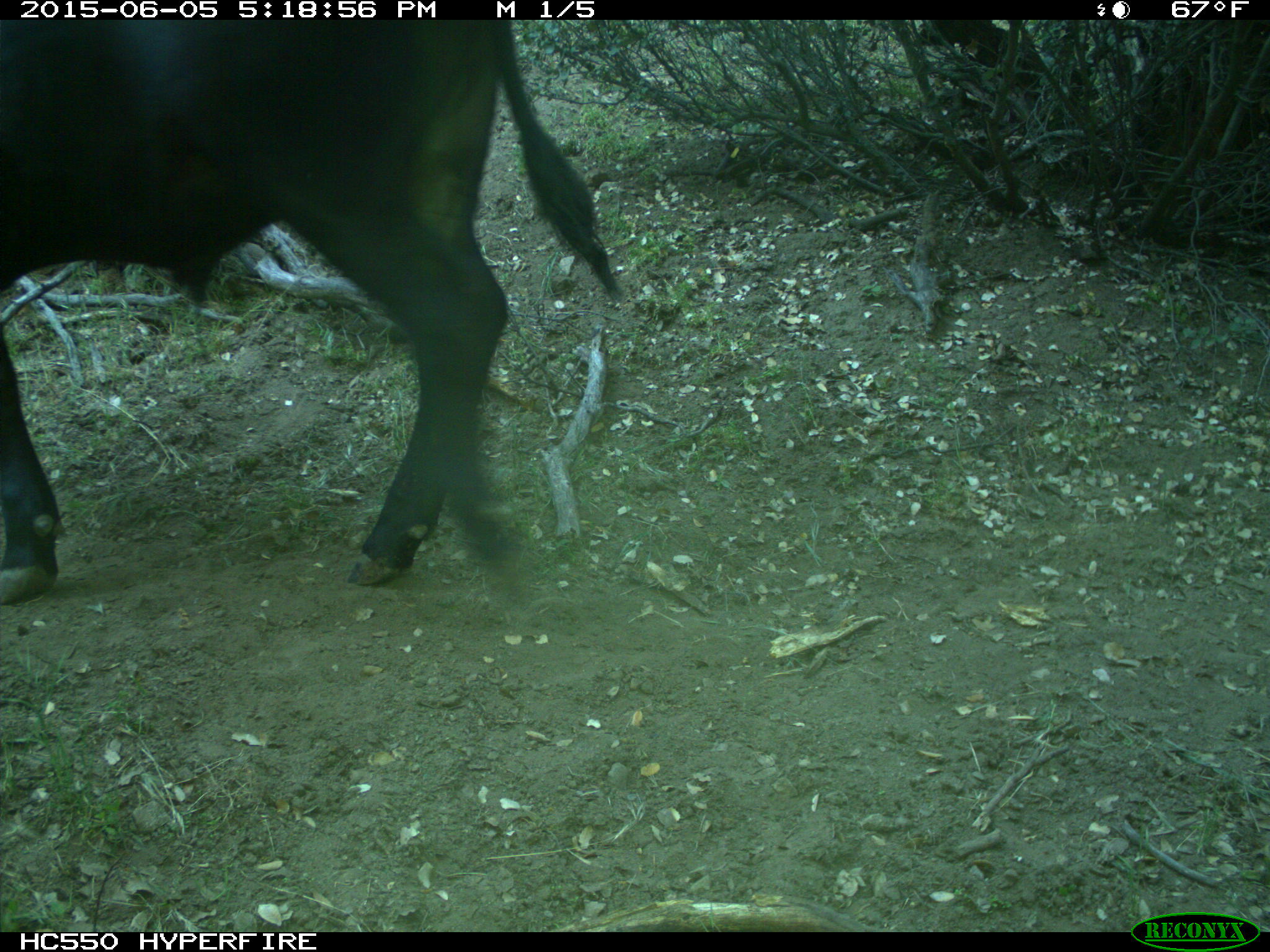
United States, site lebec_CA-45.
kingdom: Animalia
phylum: Chordata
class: Mammalia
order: Artiodactyla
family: Bovidae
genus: Bos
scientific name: Bos taurus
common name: domestic cow